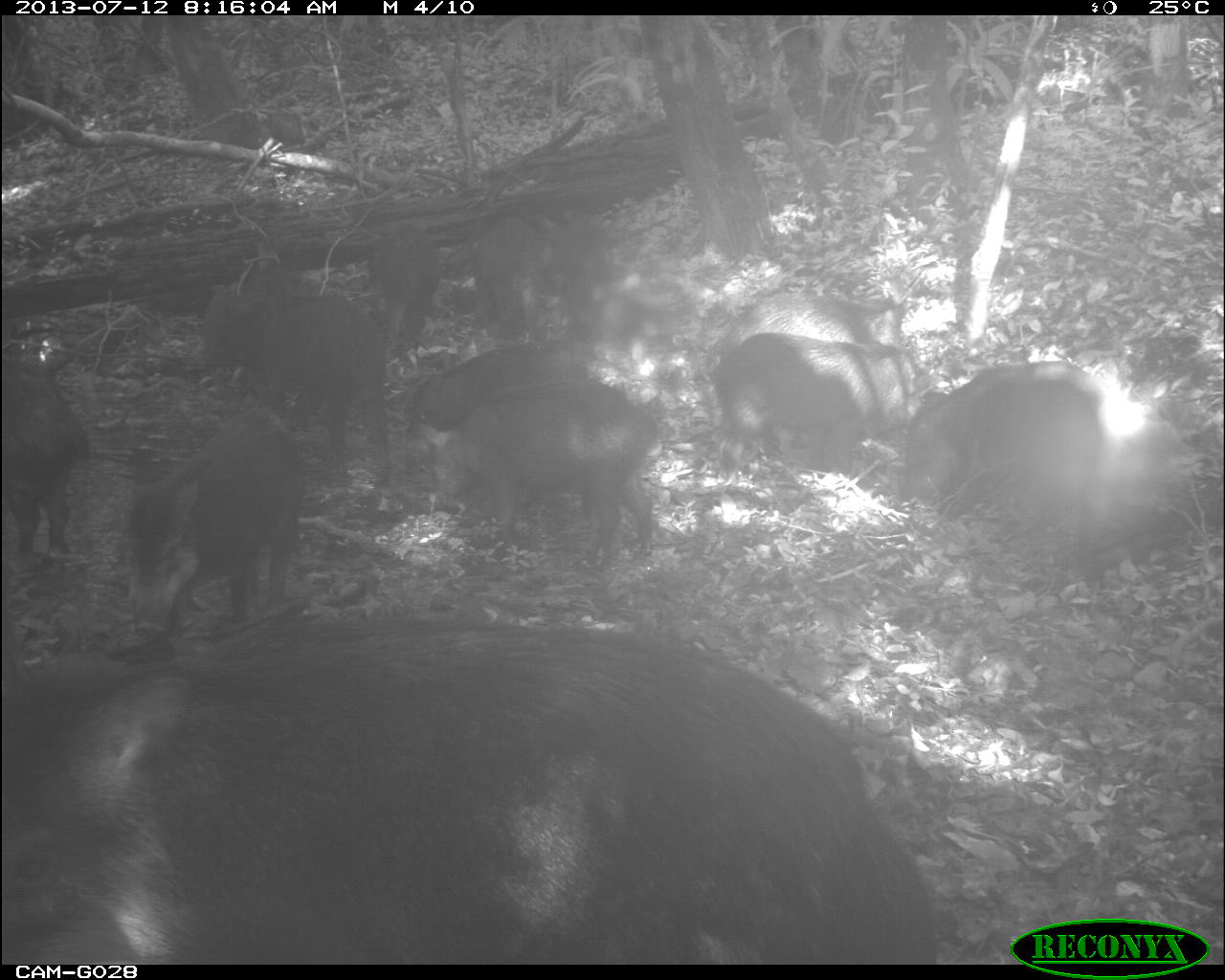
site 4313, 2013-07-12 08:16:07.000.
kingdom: Animalia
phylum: Chordata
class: Mammalia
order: Artiodactyla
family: Tayassuidae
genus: Tayassu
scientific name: Tayassu pecari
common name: white-lipped peccary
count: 20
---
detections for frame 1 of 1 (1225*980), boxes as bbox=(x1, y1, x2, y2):
tayassu pecari: bbox=(3, 617, 944, 964); bbox=(118, 407, 316, 632); bbox=(418, 378, 658, 555); bbox=(199, 290, 393, 476); bbox=(898, 380, 1099, 520); bbox=(710, 351, 925, 476); bbox=(3, 350, 95, 562); bbox=(407, 340, 595, 439); bbox=(717, 291, 911, 368); bbox=(907, 360, 1091, 424); bbox=(366, 218, 444, 345); bbox=(470, 217, 538, 338); bbox=(548, 218, 622, 328)